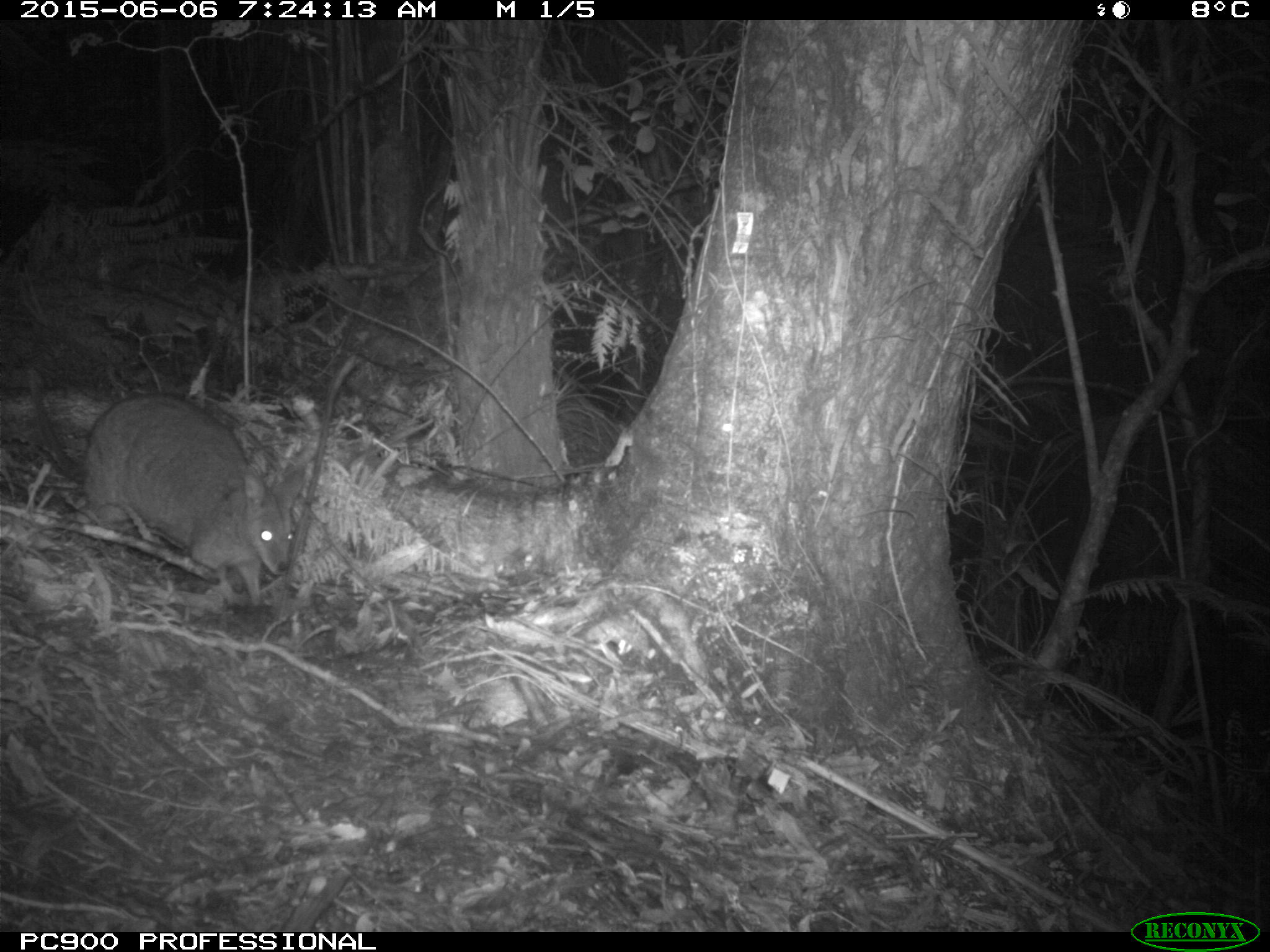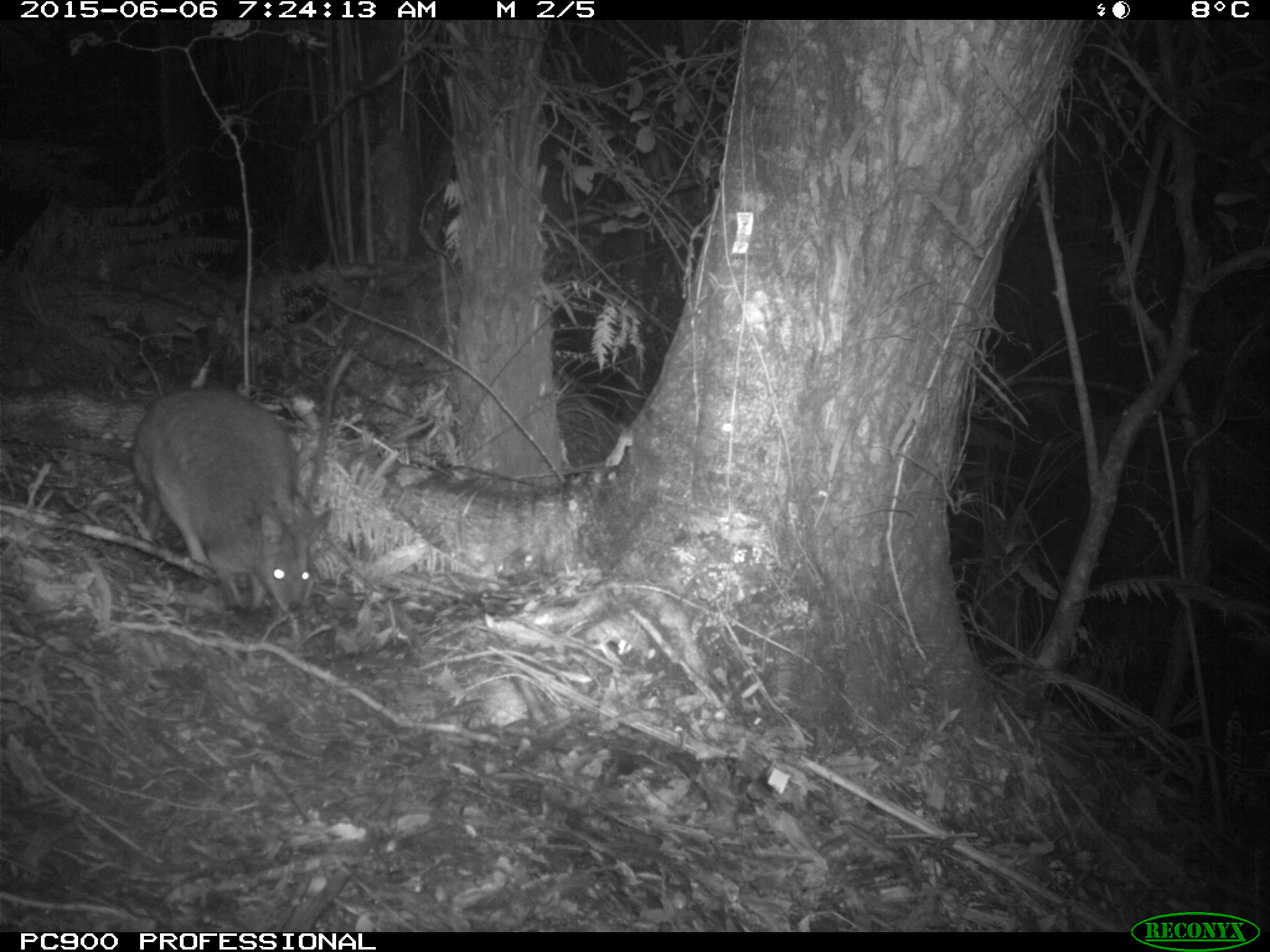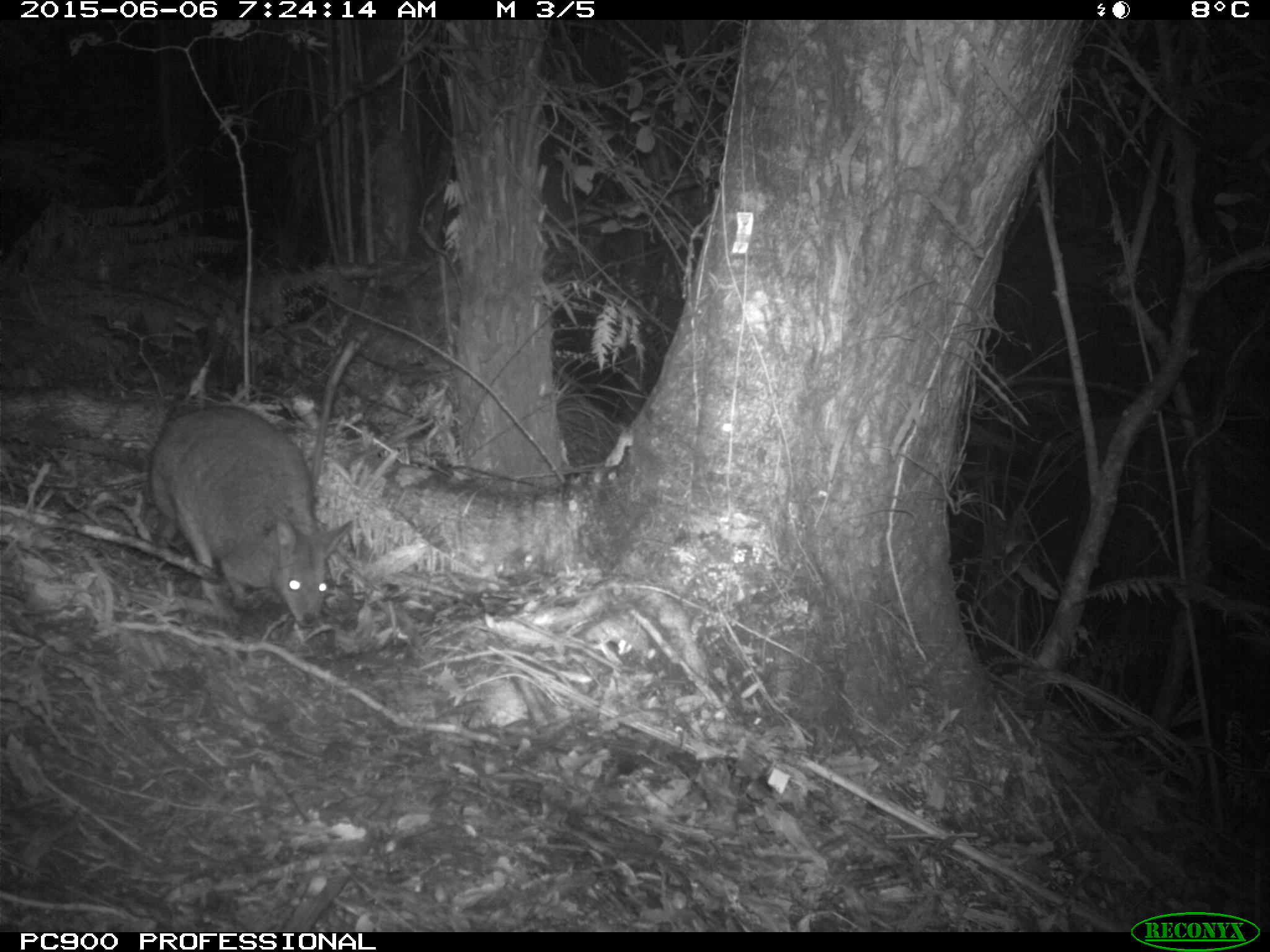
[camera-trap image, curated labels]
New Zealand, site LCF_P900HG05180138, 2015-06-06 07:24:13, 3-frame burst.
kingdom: Animalia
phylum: Chordata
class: Mammalia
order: Diprotodontia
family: Macropodidae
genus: Notamacropus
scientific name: Notamacropus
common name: wallaby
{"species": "wallaby (Notamacropus)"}